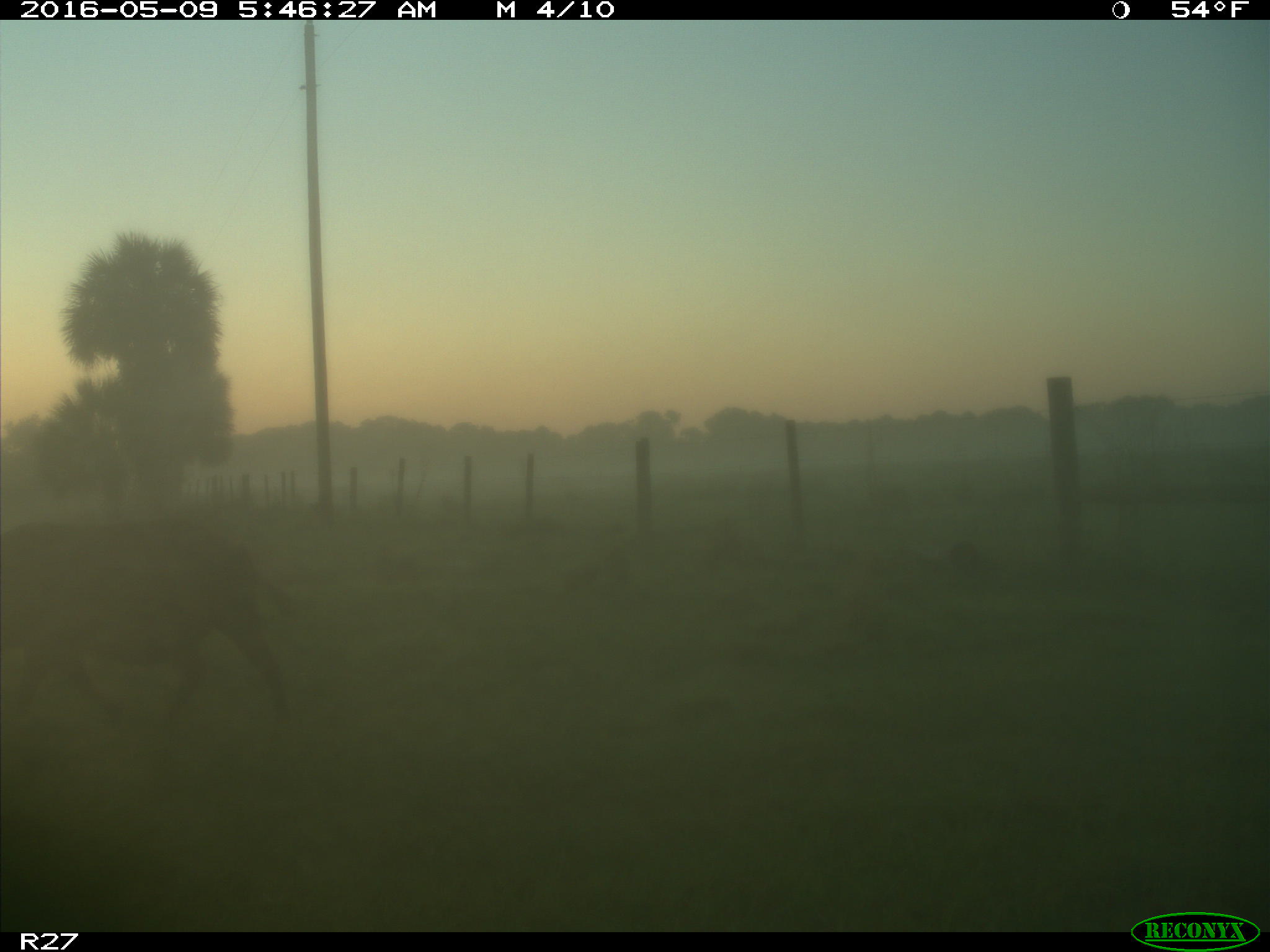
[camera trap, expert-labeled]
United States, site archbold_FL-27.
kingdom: Animalia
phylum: Chordata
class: Mammalia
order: Artiodactyla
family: Suidae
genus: Sus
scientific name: Sus scrofa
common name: wild boar